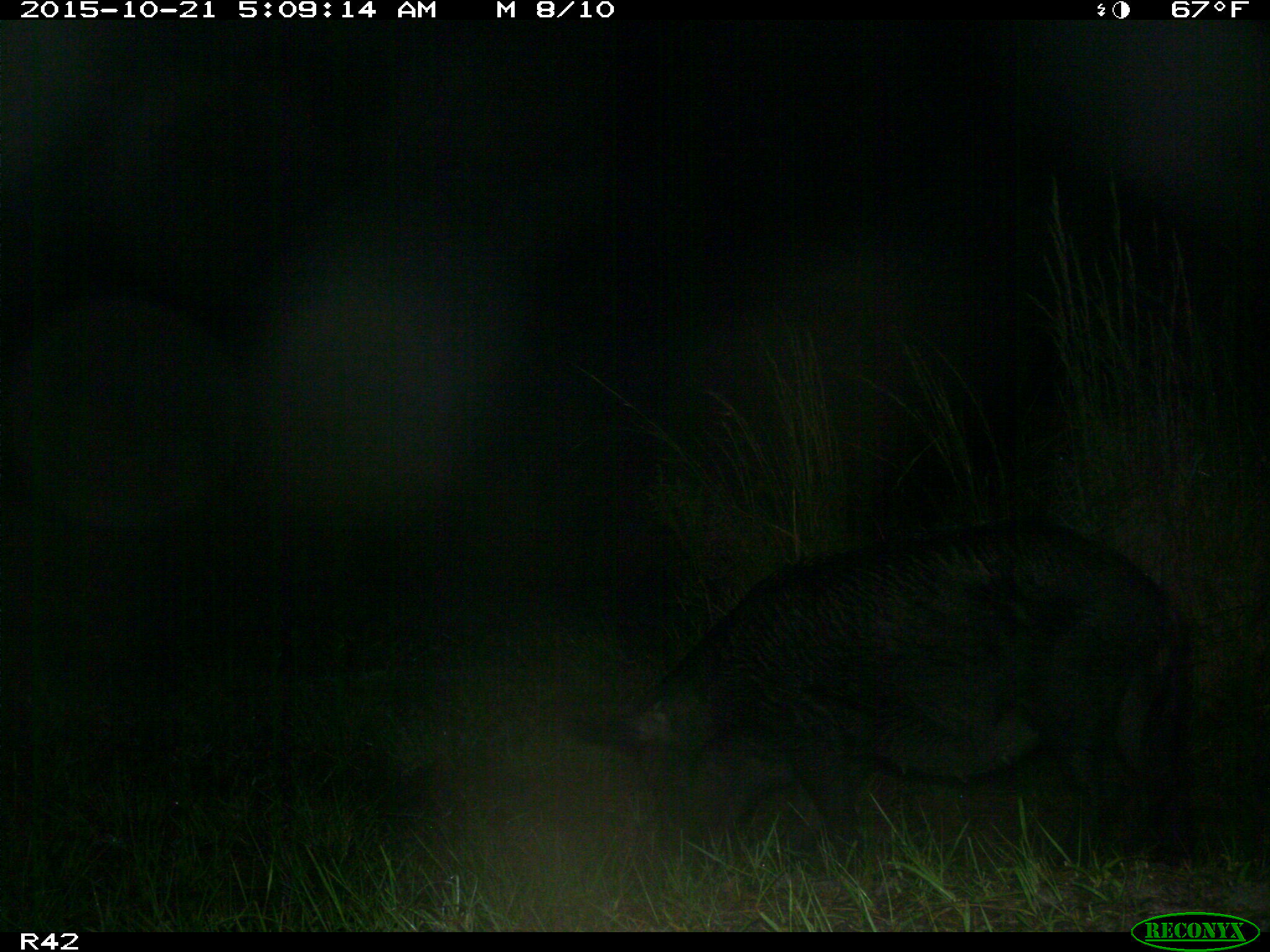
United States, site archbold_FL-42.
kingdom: Animalia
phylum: Chordata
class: Mammalia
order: Artiodactyla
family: Suidae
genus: Sus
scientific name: Sus scrofa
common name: wild boar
Sus scrofa (wild boar).